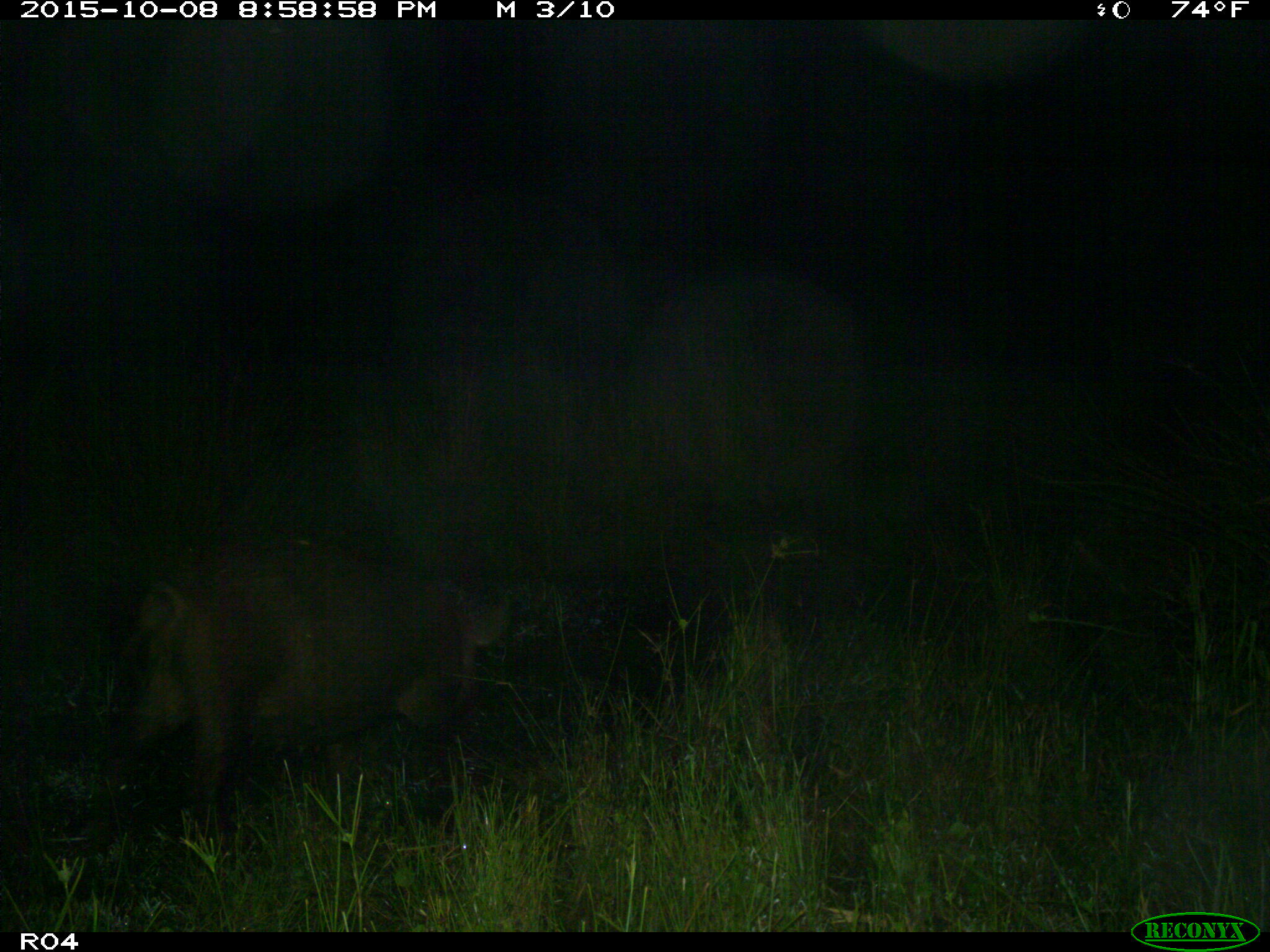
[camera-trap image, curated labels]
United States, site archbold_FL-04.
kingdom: Animalia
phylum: Chordata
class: Mammalia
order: Artiodactyla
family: Suidae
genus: Sus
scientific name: Sus scrofa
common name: wild boar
Sus scrofa (wild boar).